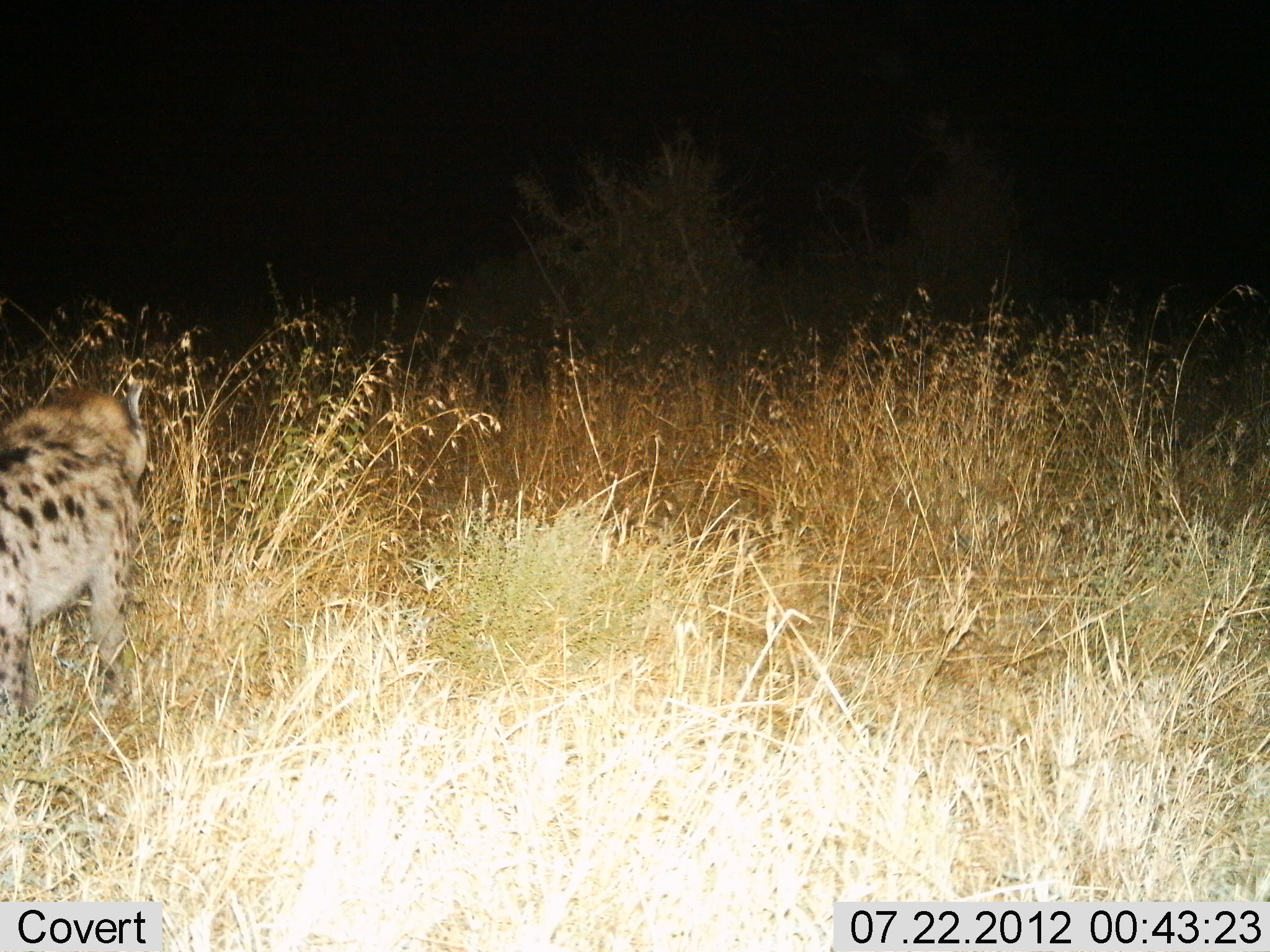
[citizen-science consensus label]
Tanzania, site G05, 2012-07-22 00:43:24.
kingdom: Animalia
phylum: Chordata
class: Mammalia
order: Carnivora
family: Hyaenidae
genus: Crocuta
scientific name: Crocuta crocuta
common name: spotted hyena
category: hyenaspotted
Hyenaspotted (spotted hyena) (Crocuta crocuta), count 1. Behavior (volunteer vote fractions): standing 80%, resting 0%, moving 20%, interacting 0%. Young present (vote fraction): 0%. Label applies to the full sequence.